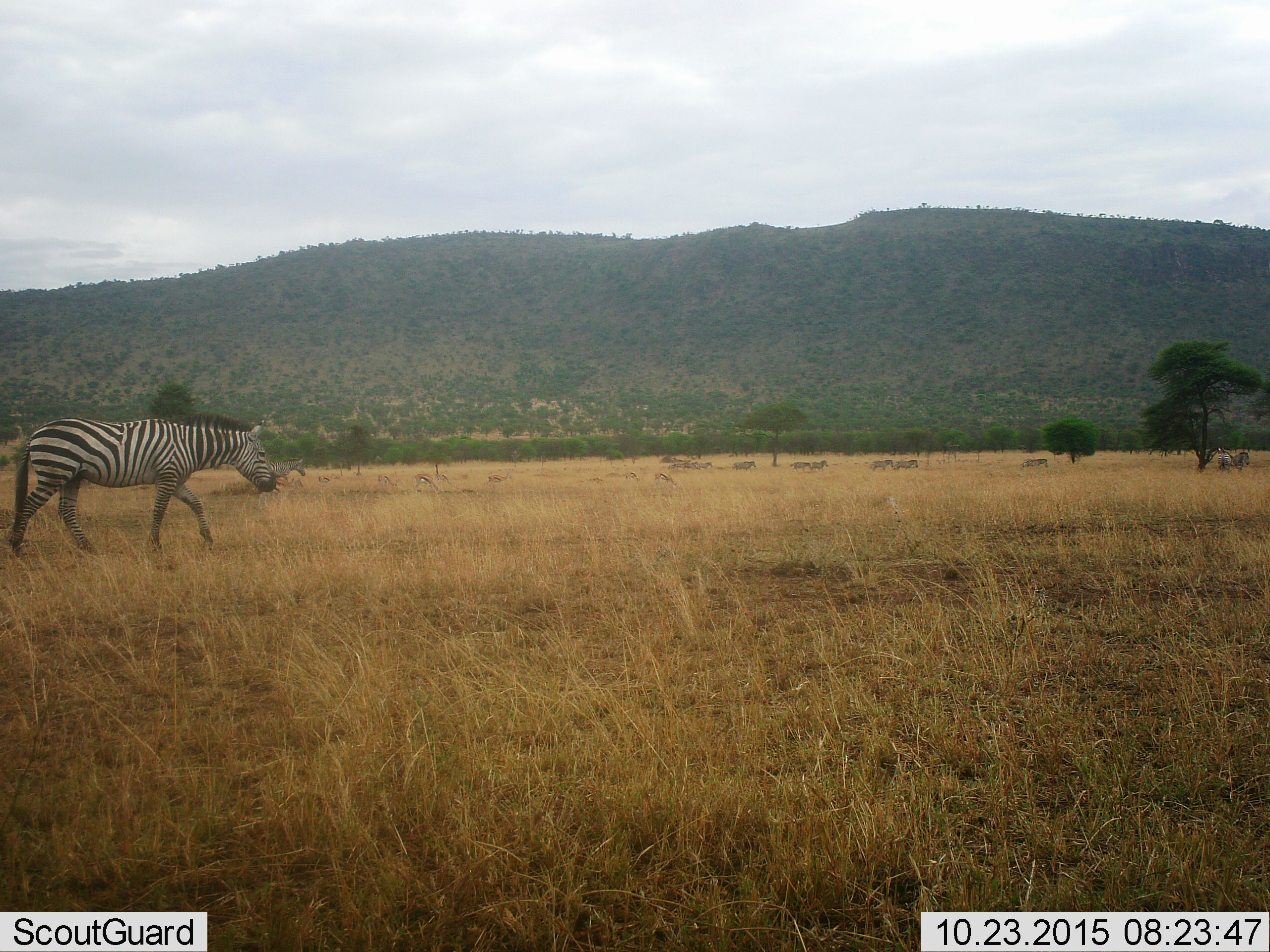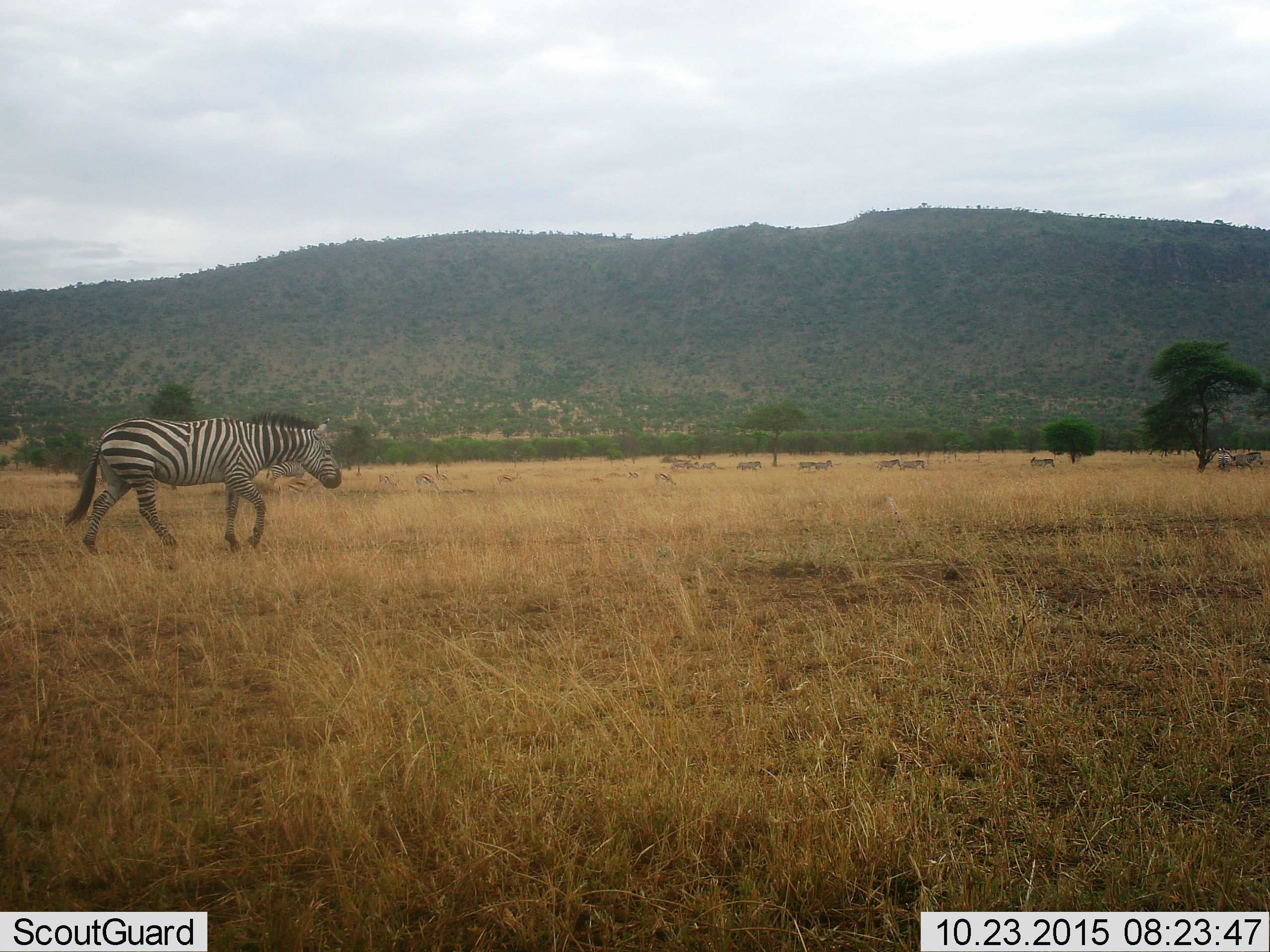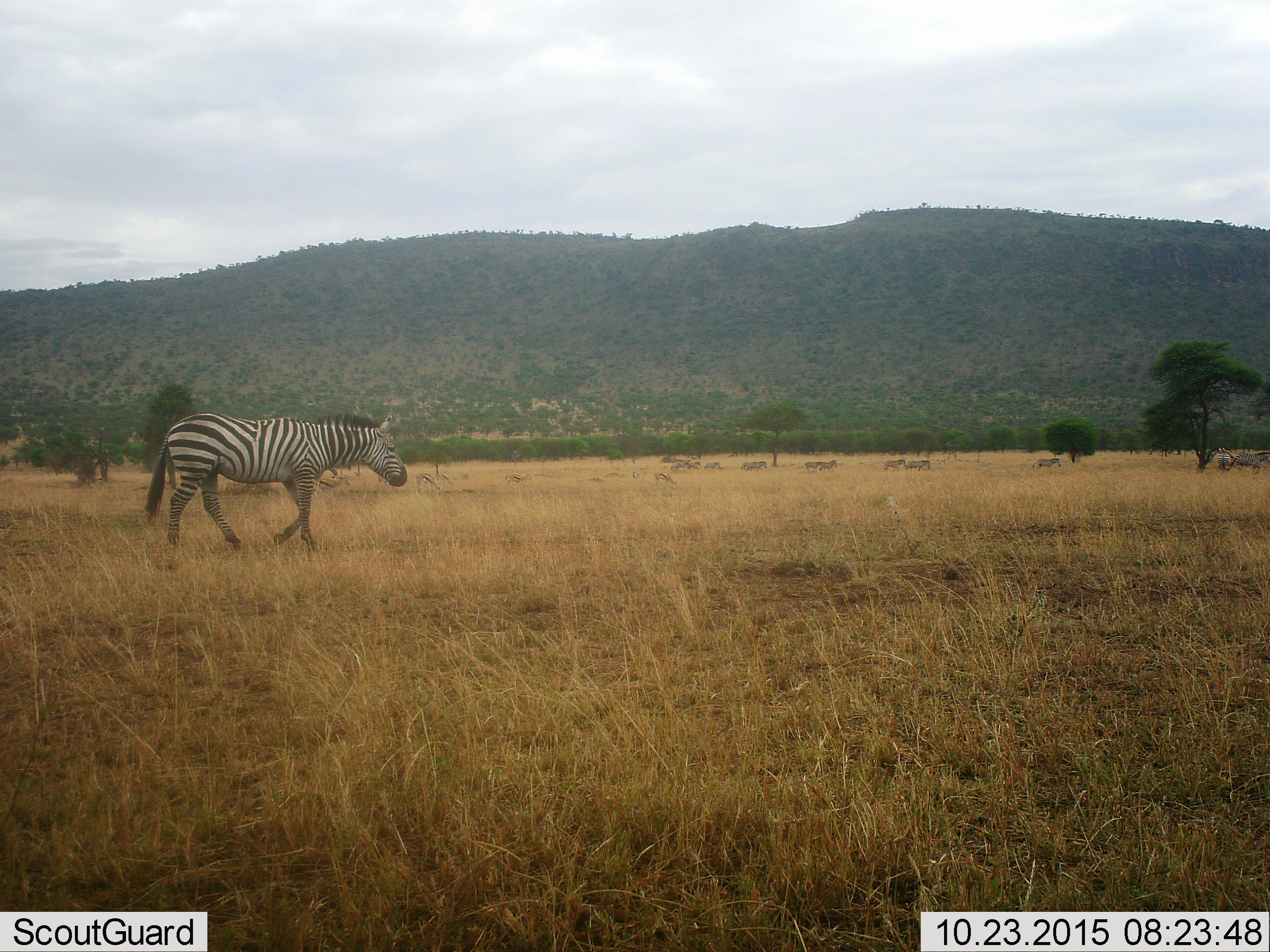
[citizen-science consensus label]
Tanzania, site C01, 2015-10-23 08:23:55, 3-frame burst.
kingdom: Animalia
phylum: Chordata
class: Mammalia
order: Artiodactyla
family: Bovidae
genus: Eudorcas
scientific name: Eudorcas thomsonii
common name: thomson's gazelle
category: gazellethomsons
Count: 8.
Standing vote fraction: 33%.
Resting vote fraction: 7%.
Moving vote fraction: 47%.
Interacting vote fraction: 0%.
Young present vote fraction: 0%.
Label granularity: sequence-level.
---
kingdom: Animalia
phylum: Chordata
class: Mammalia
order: Perissodactyla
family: Equidae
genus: Equus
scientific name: Equus quagga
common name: plains zebra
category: zebra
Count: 11-50.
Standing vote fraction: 20%.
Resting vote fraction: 5%.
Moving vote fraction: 95%.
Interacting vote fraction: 0%.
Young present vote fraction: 0%.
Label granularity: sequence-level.